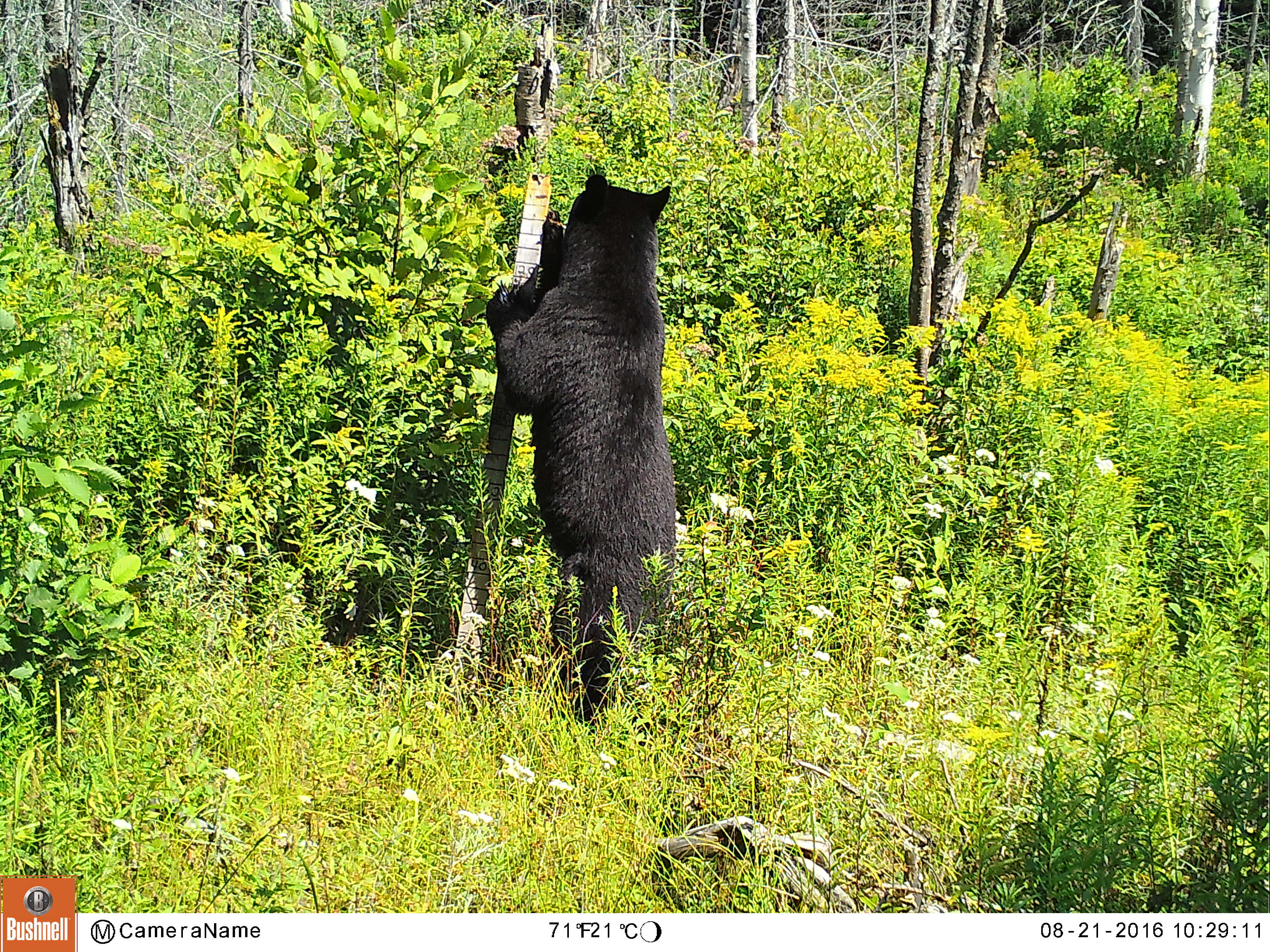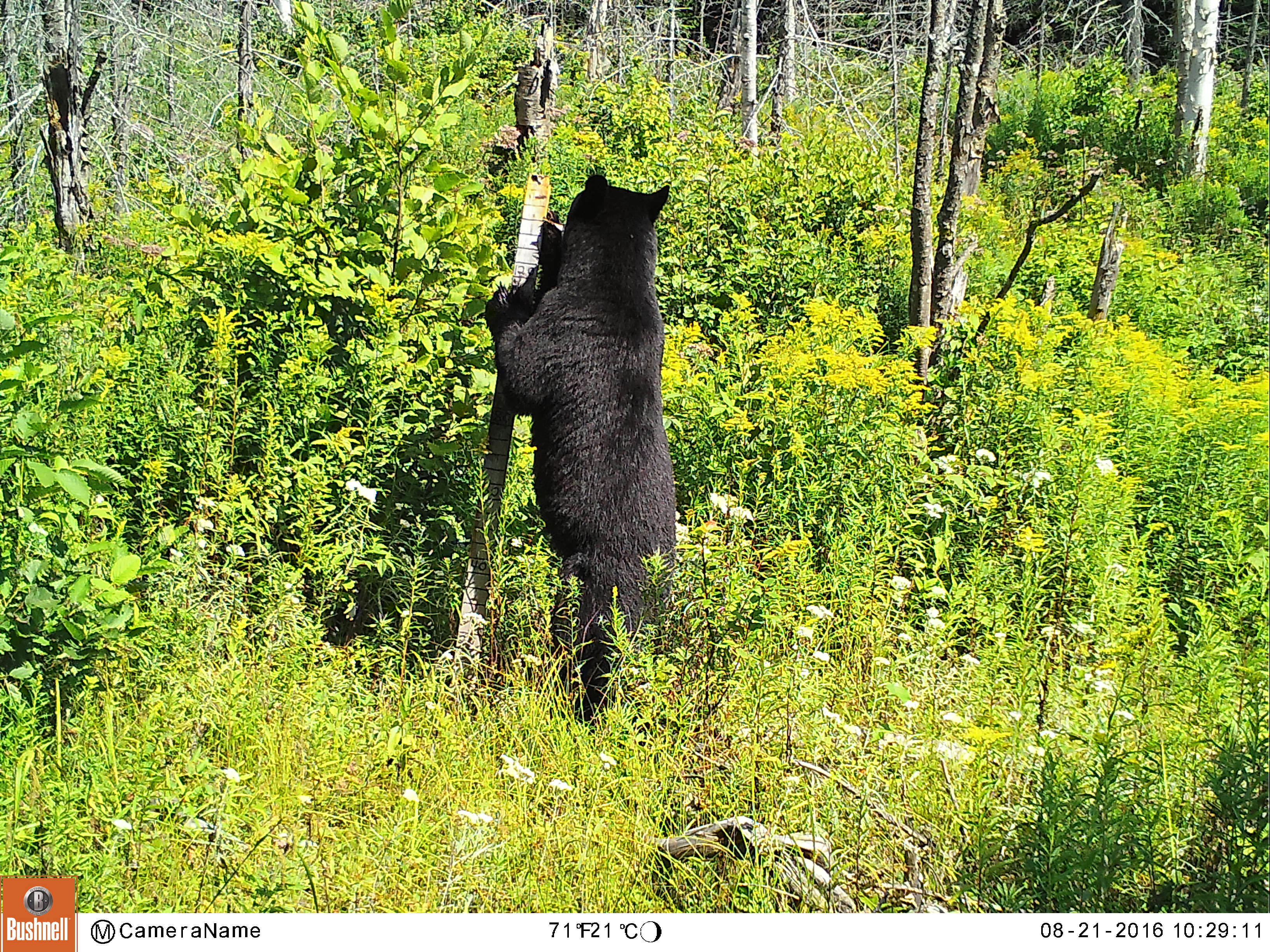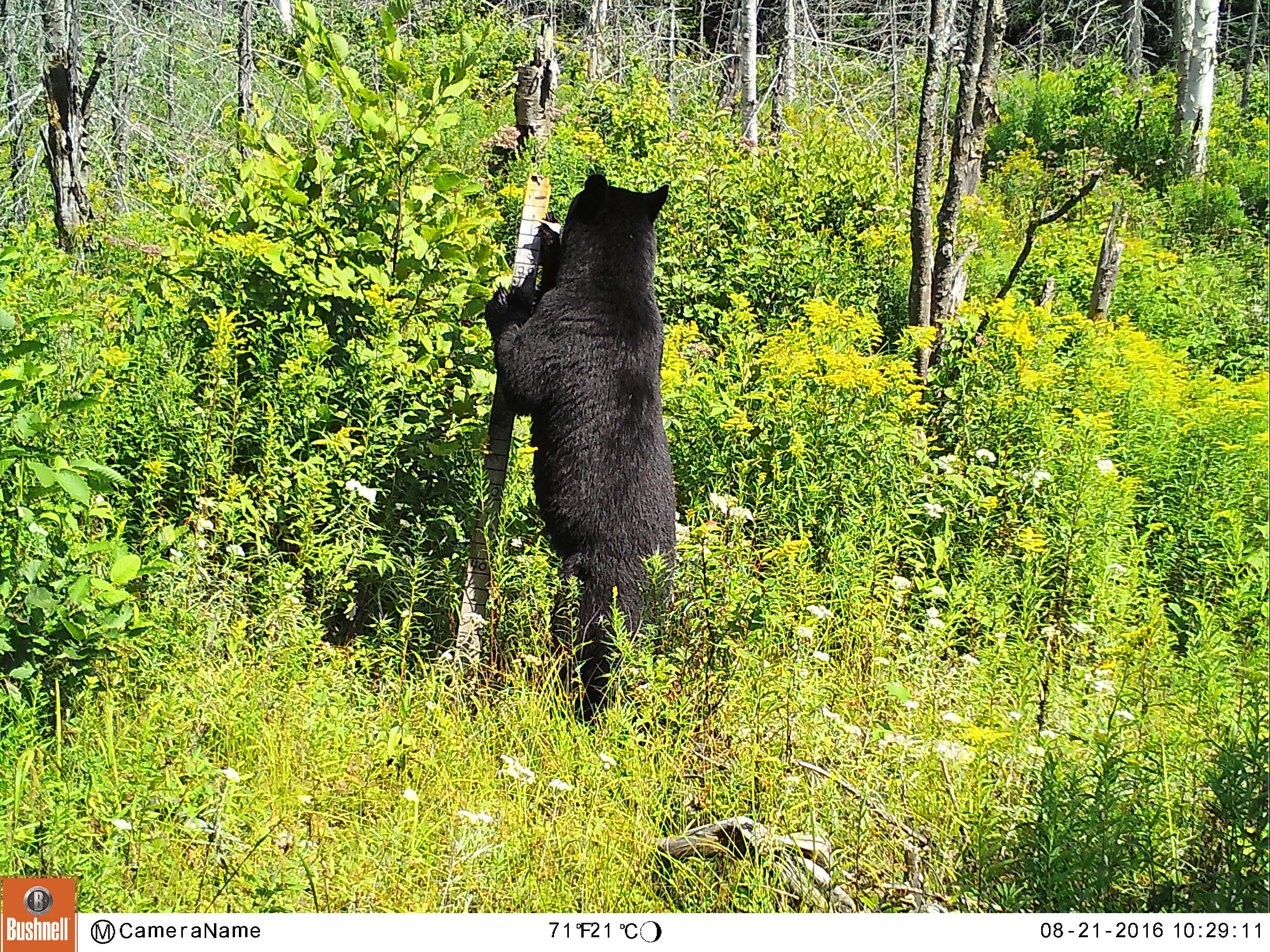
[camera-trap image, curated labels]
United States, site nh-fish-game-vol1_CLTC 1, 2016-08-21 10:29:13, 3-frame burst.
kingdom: Animalia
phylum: Chordata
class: Mammalia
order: Carnivora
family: Ursidae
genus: Ursus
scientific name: Ursus americanus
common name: black bear